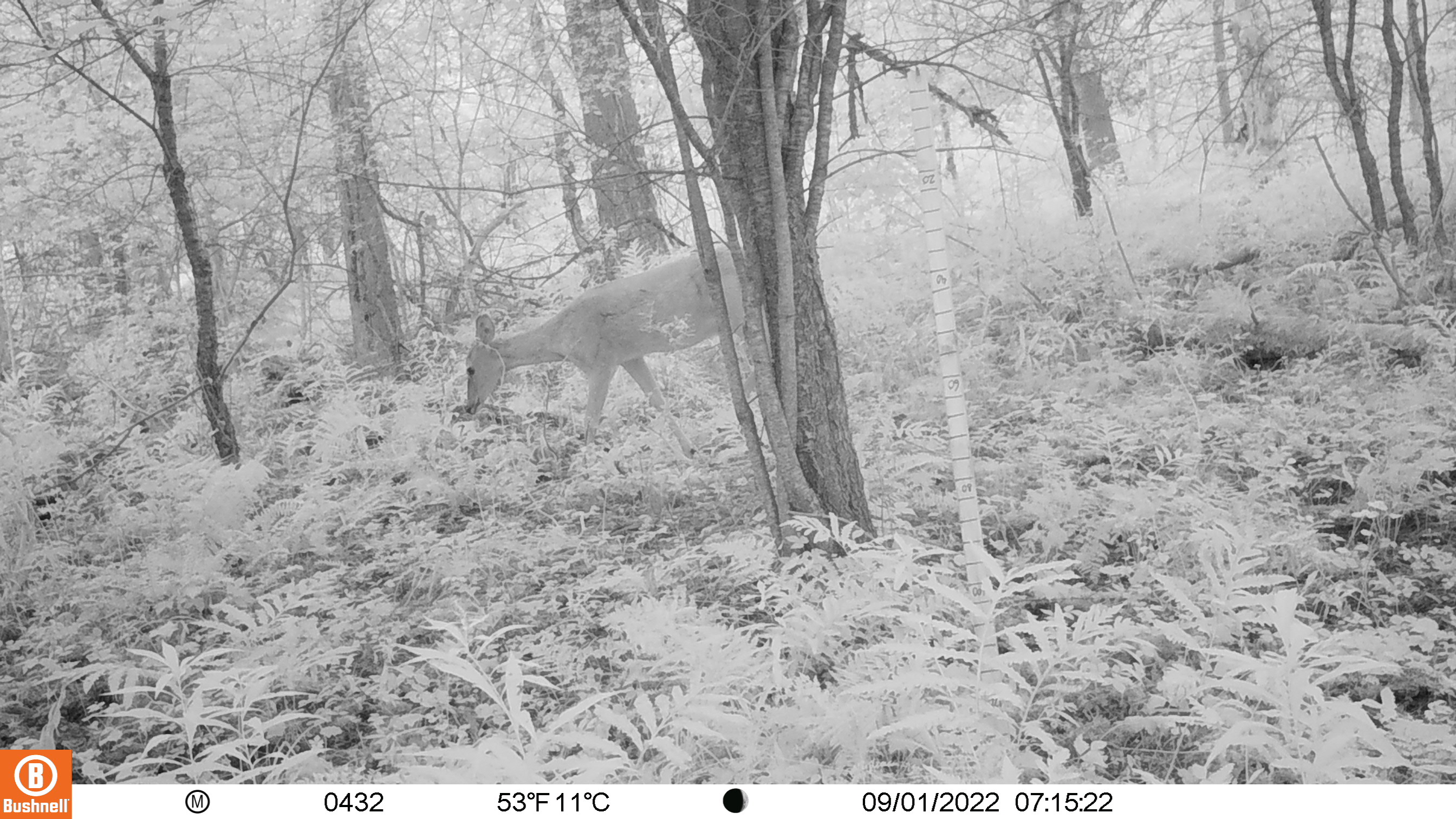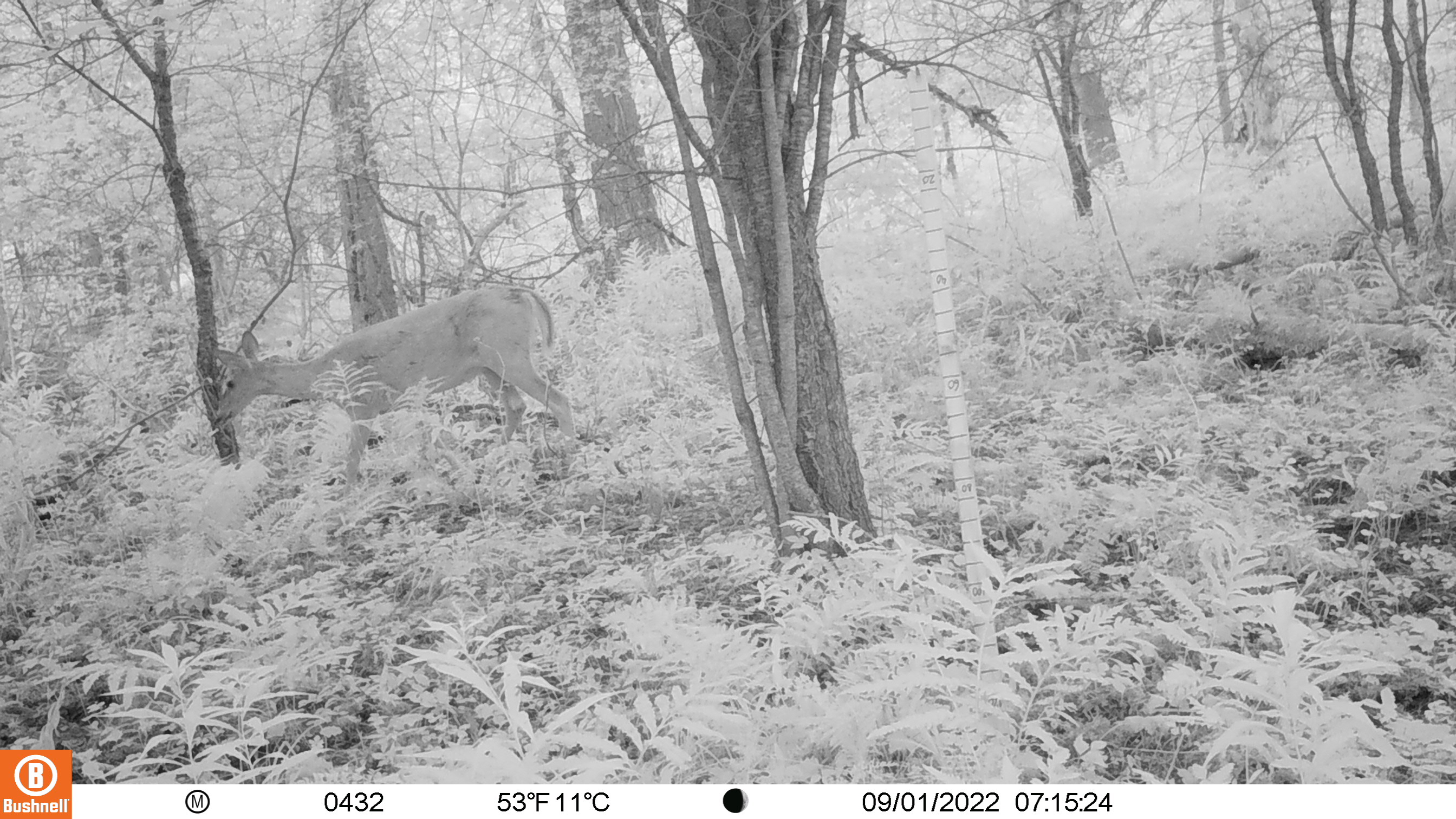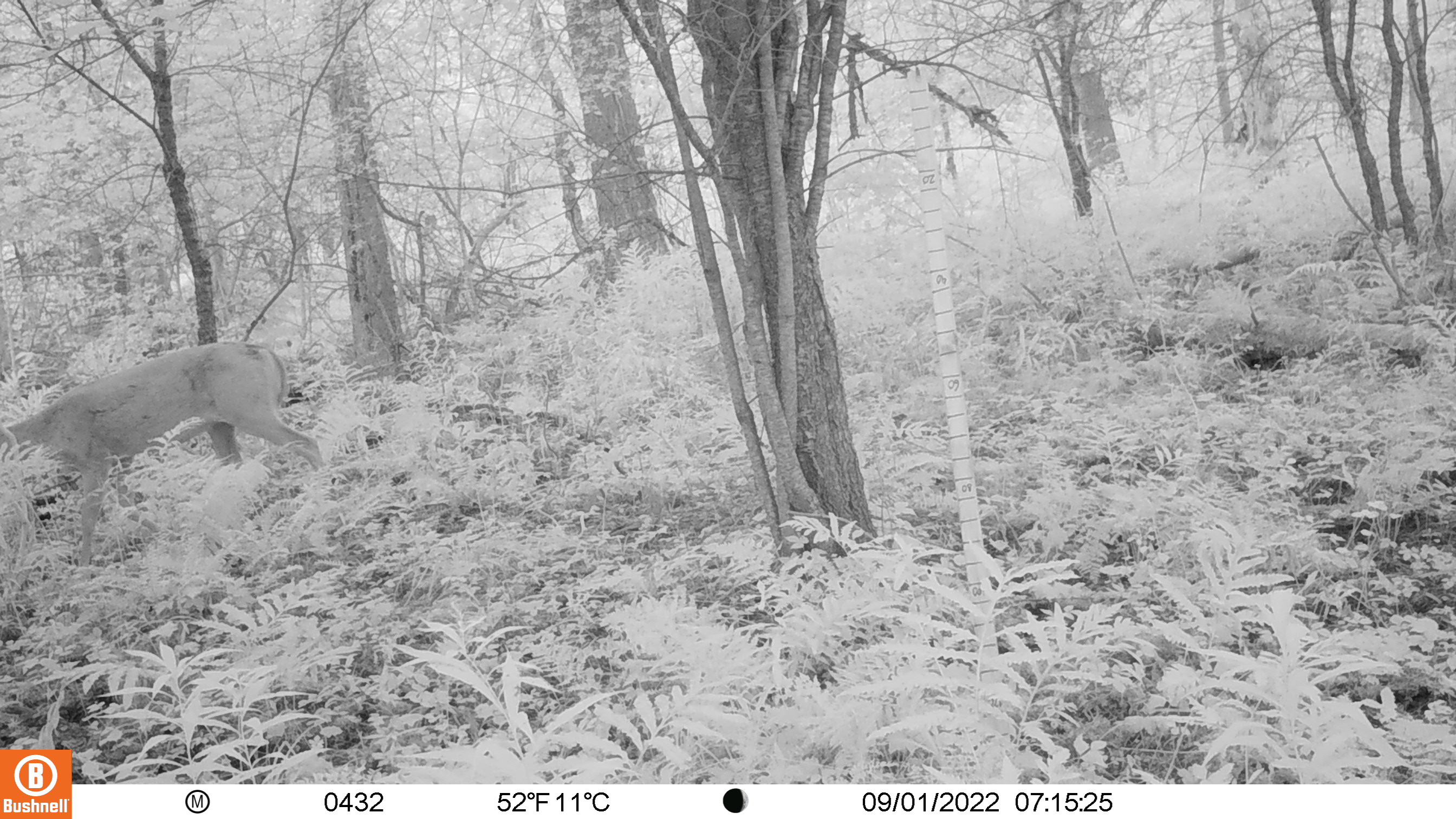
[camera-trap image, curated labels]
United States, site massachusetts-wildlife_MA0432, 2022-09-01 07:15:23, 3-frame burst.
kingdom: Animalia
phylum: Chordata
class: Mammalia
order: Artiodactyla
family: Cervidae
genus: Odocoileus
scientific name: Odocoileus virginianus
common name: white-tailed deer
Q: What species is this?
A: White-tailed deer (Odocoileus virginianus).